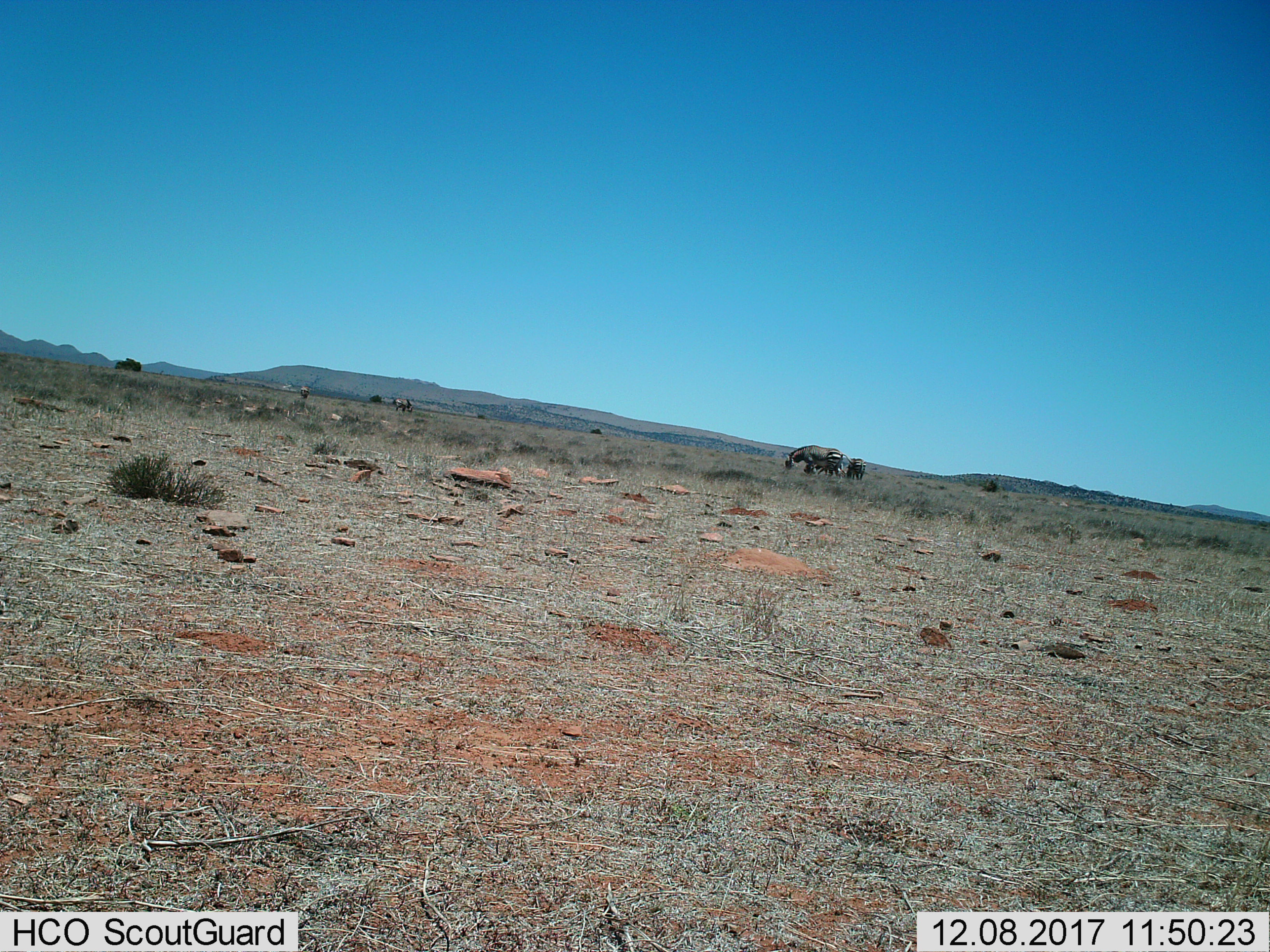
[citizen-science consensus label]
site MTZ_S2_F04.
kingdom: Animalia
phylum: Chordata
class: Mammalia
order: Perissodactyla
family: Equidae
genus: Equus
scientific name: Equus zebra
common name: mountain zebra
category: zebramountain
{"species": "zebramountain (mountain zebra) (Equus zebra)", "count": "5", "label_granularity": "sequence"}